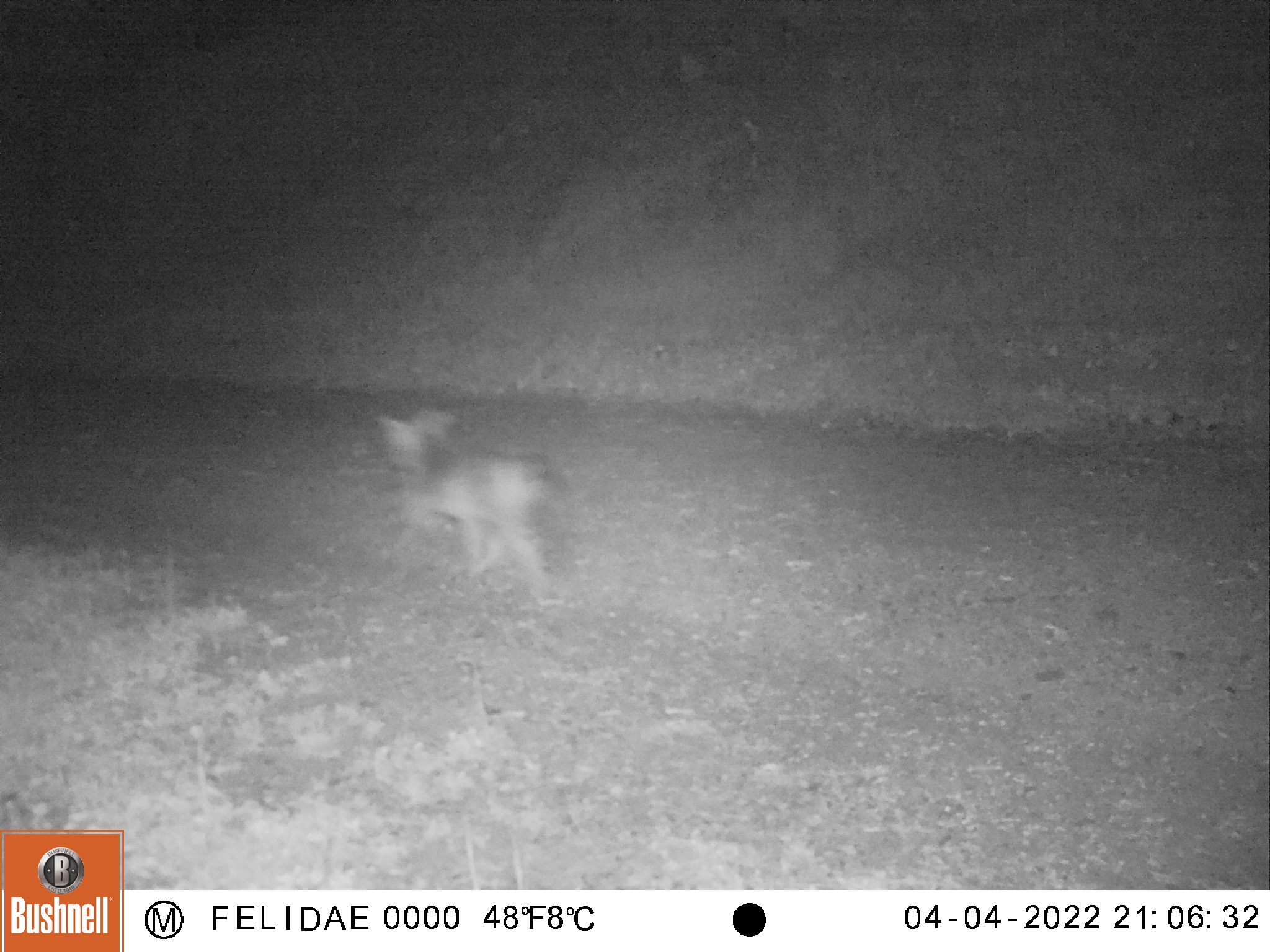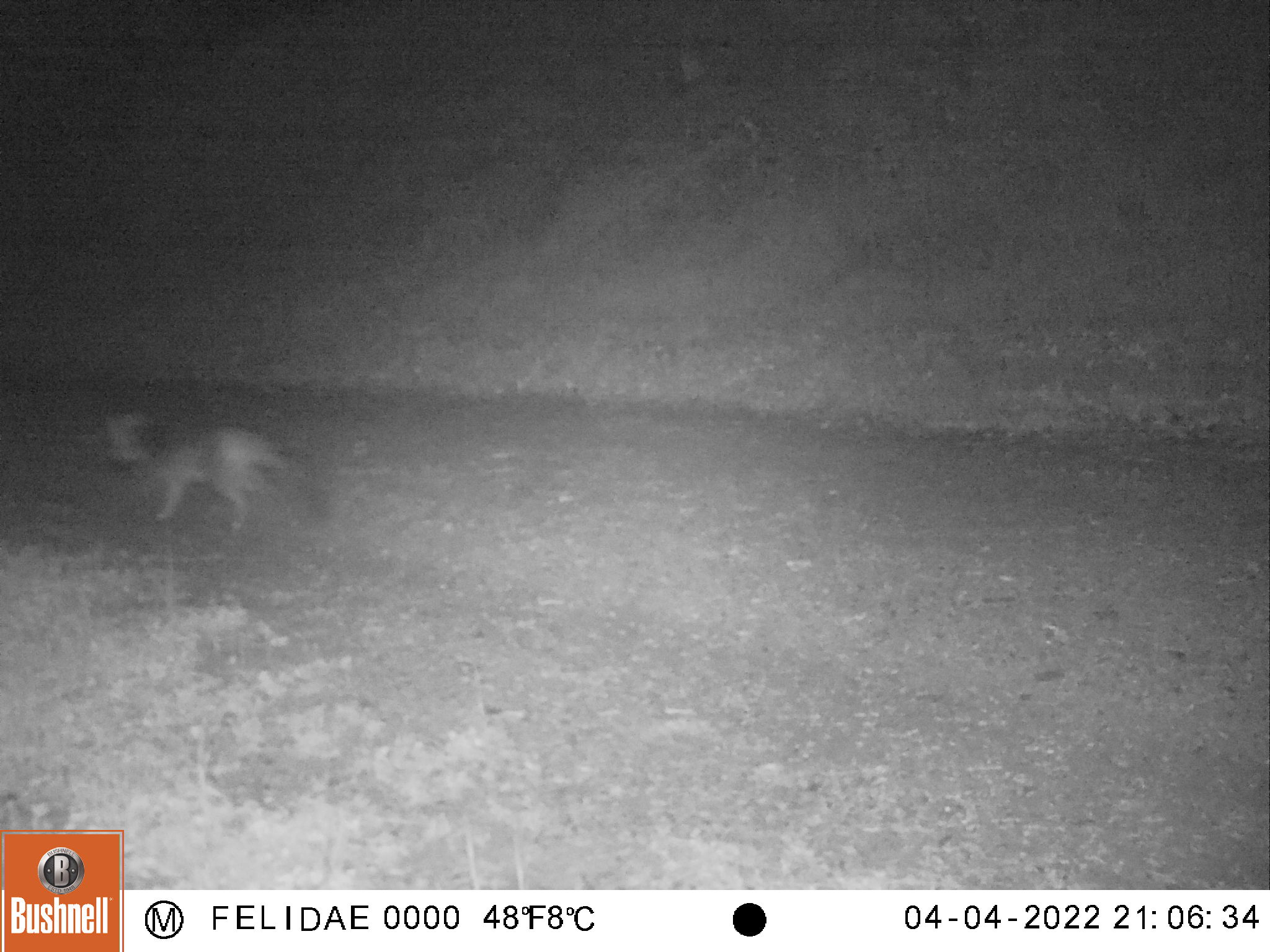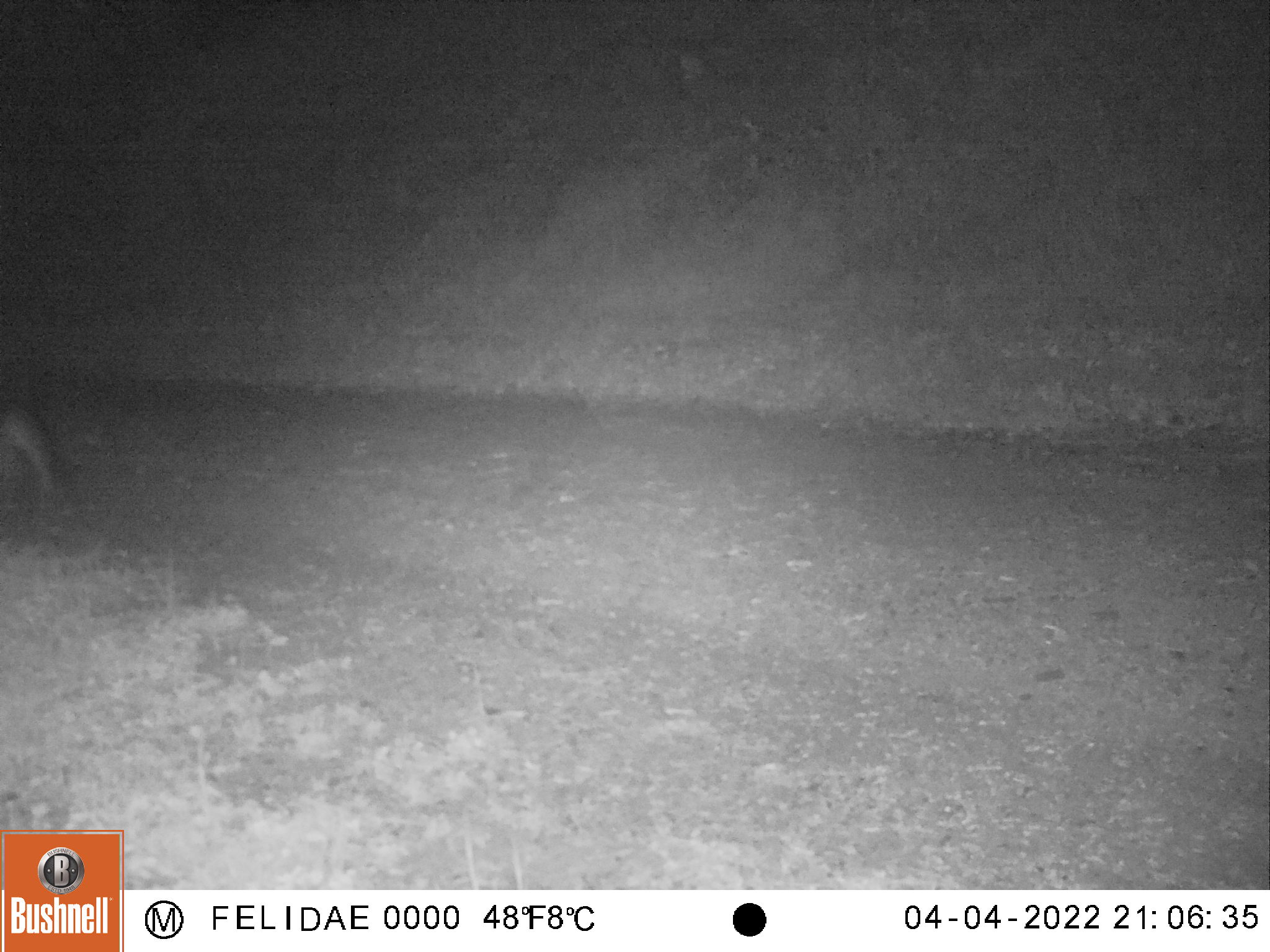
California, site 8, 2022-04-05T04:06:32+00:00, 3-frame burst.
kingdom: Animalia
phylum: Chordata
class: Mammalia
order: Carnivora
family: Canidae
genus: Urocyon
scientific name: Urocyon cinereoargenteus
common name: gray fox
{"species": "gray fox (Urocyon cinereoargenteus)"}